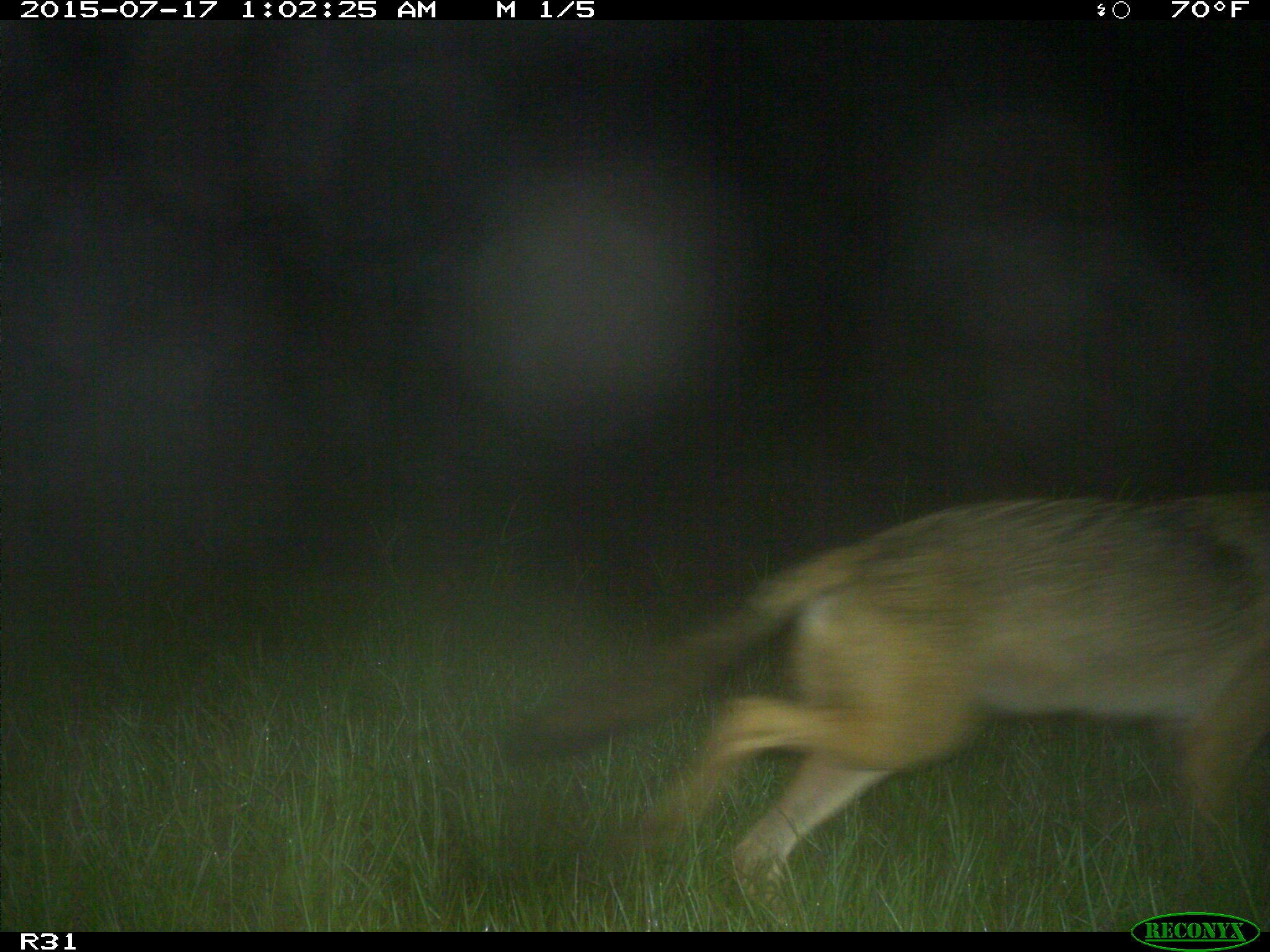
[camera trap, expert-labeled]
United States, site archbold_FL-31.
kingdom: Animalia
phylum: Chordata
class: Mammalia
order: Carnivora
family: Canidae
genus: Canis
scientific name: Canis latrans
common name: coyote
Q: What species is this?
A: Canis latrans (coyote).